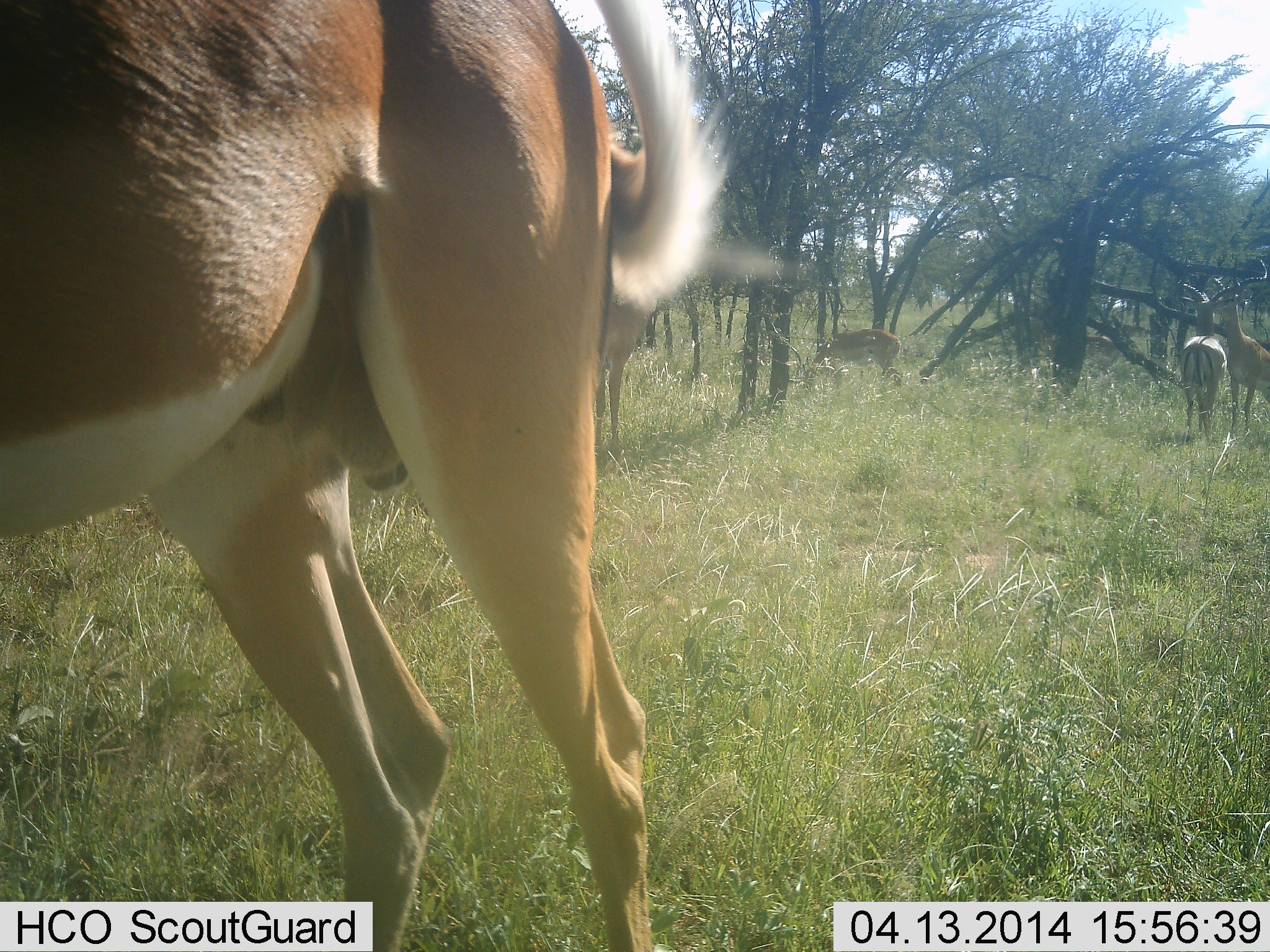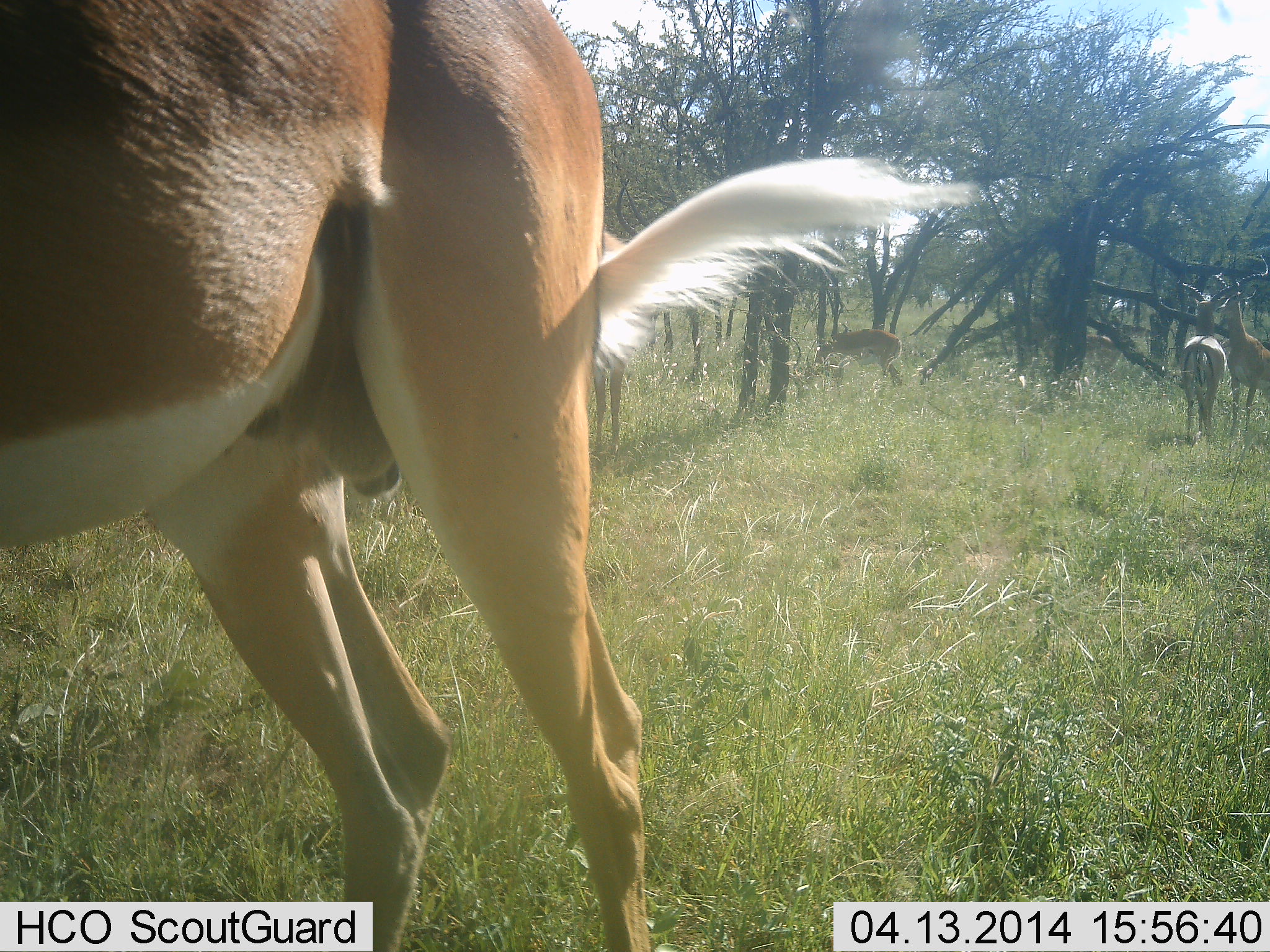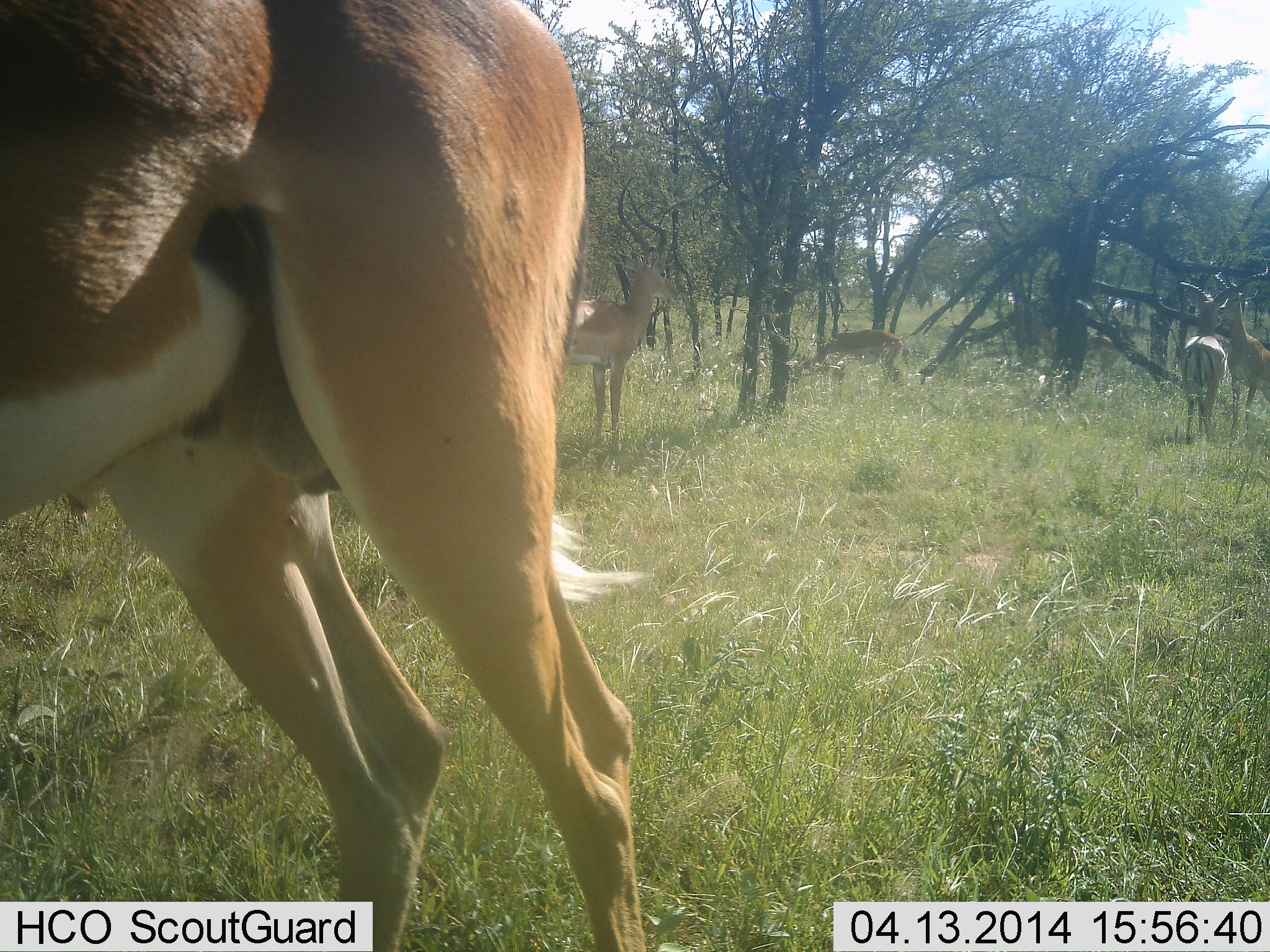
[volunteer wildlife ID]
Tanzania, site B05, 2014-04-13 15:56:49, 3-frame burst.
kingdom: Animalia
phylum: Chordata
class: Mammalia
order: Artiodactyla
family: Bovidae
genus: Aepyceros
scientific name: Aepyceros melampus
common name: impala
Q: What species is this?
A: Impala (Aepyceros melampus).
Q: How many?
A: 5.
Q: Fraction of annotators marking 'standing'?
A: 80%.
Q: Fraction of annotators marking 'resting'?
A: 10%.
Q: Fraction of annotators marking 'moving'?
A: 10%.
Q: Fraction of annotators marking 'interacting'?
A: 30%.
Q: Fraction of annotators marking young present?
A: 0%.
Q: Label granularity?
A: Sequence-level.